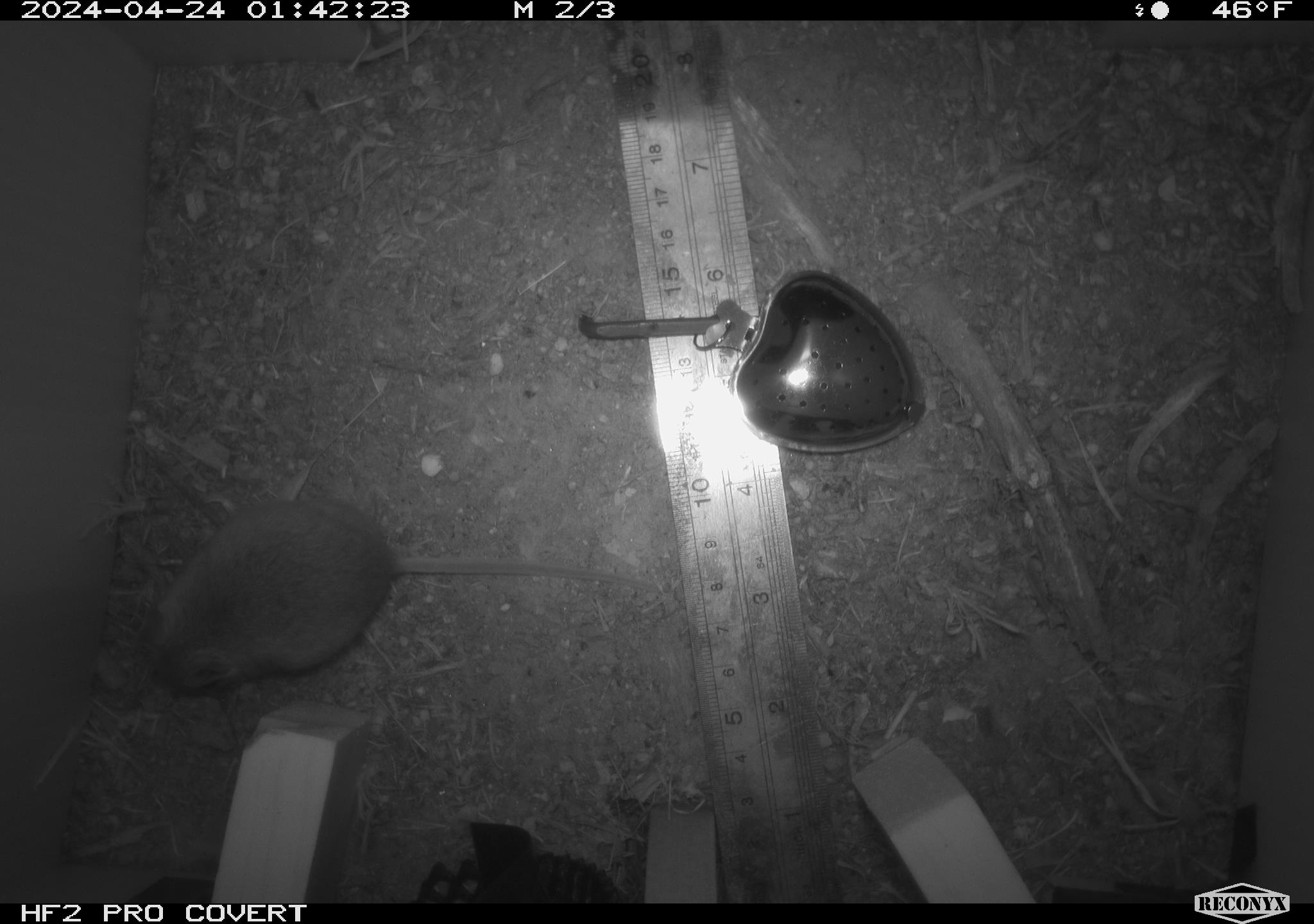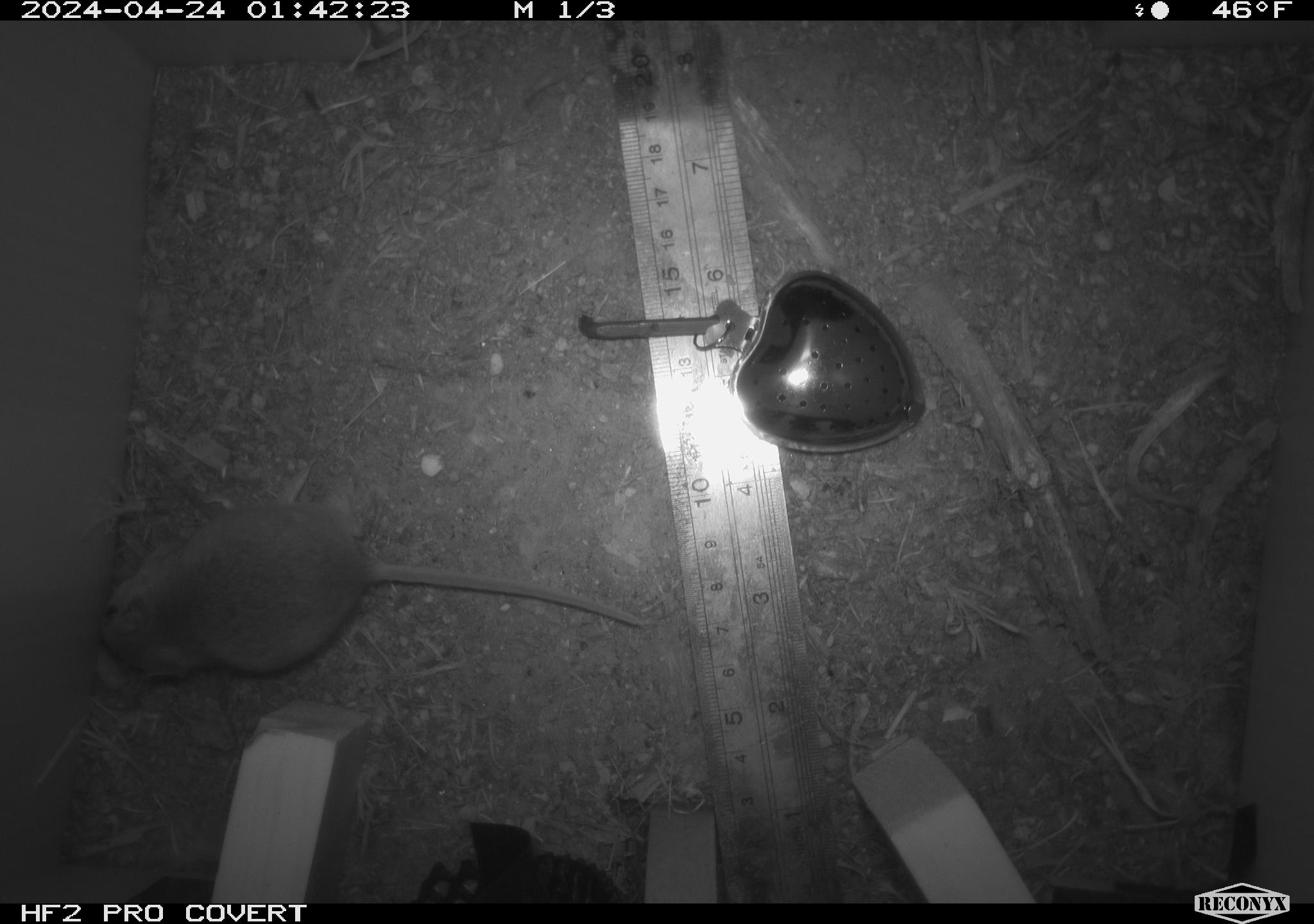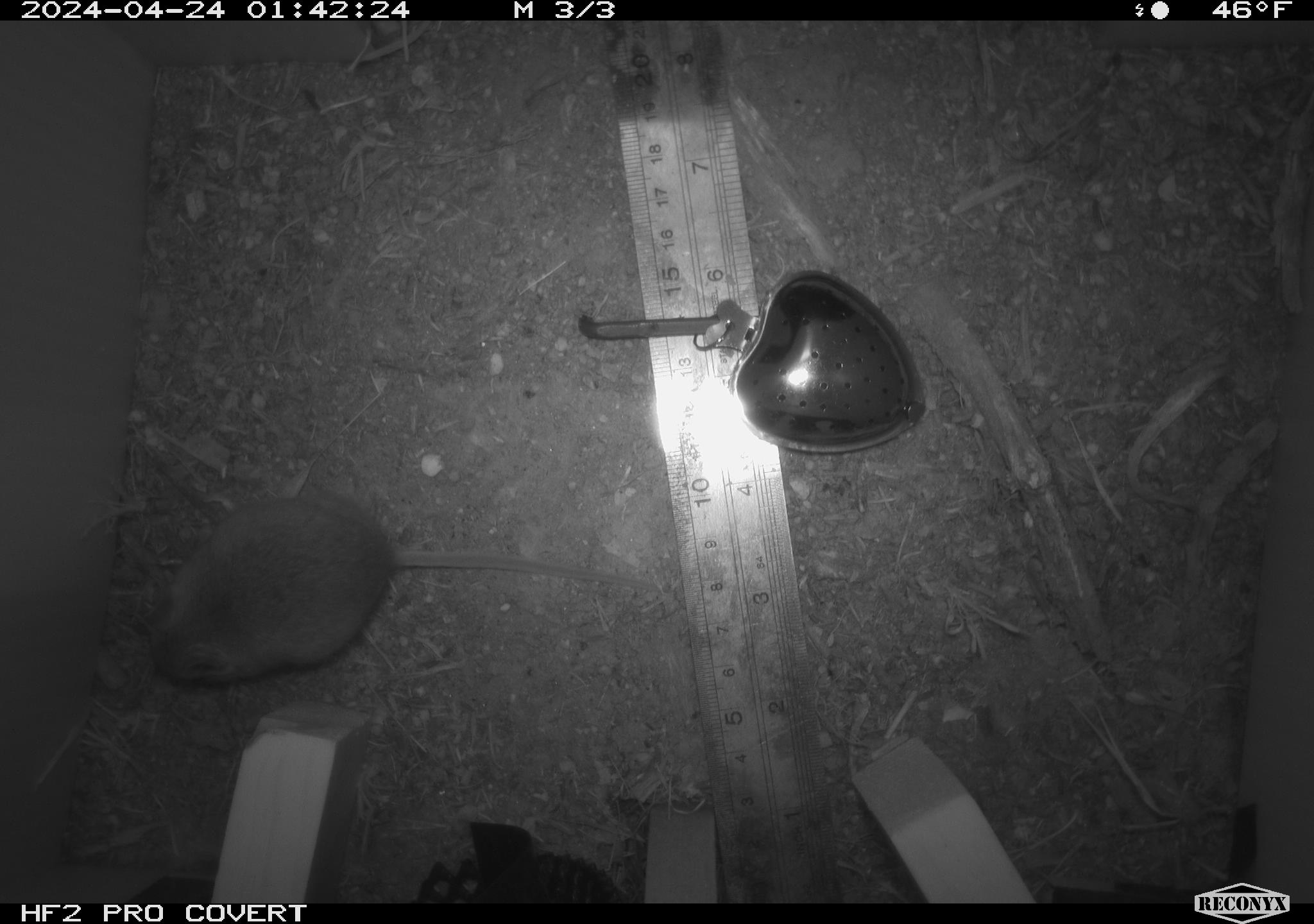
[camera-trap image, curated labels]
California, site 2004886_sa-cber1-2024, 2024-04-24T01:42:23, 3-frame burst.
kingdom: Animalia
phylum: Chordata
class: Mammalia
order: Rodentia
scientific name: Rodentia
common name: mouse species